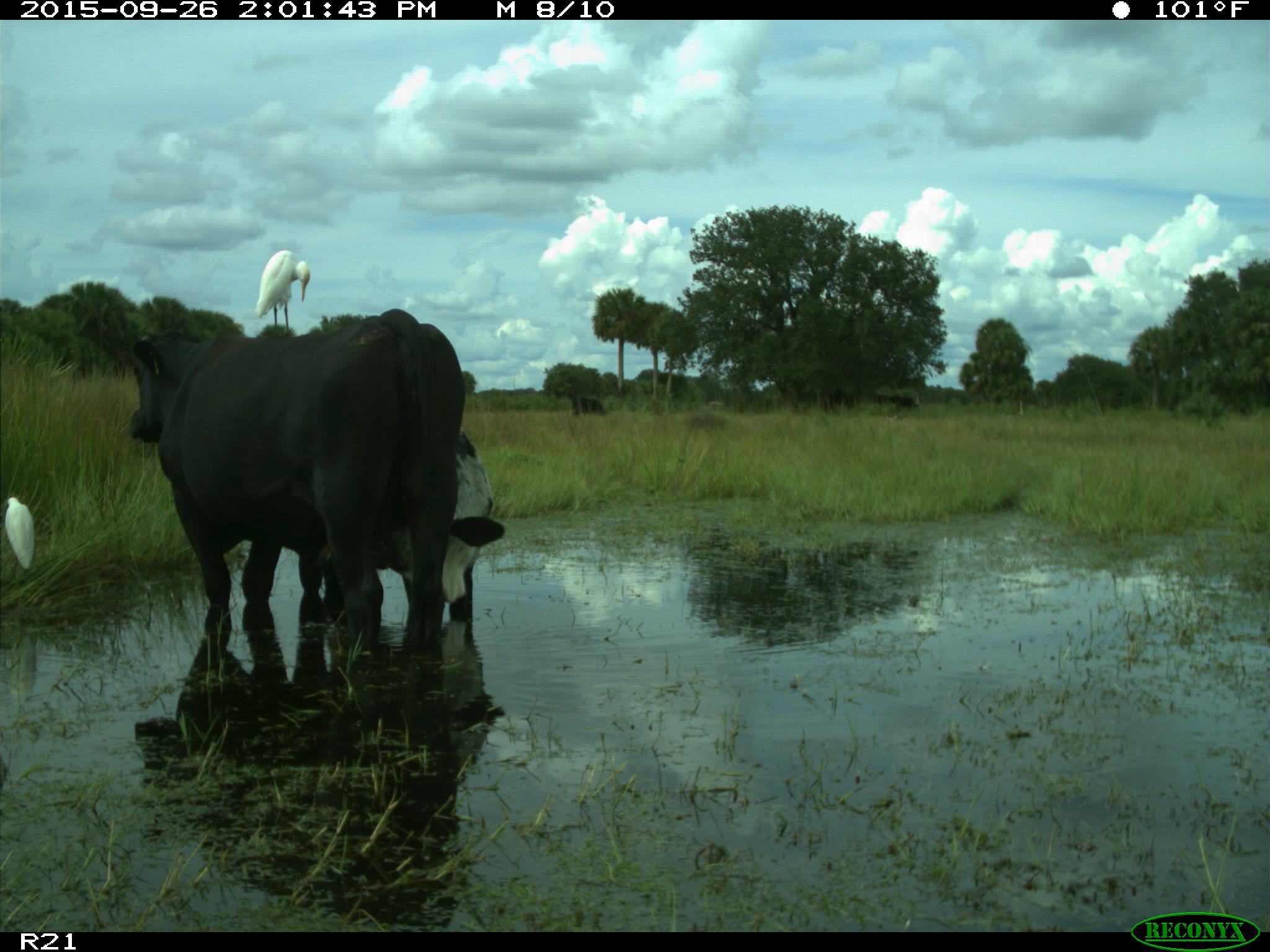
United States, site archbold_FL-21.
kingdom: Animalia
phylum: Chordata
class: Mammalia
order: Artiodactyla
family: Bovidae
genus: Bos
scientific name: Bos taurus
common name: domestic cow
Bos taurus (domestic cow).